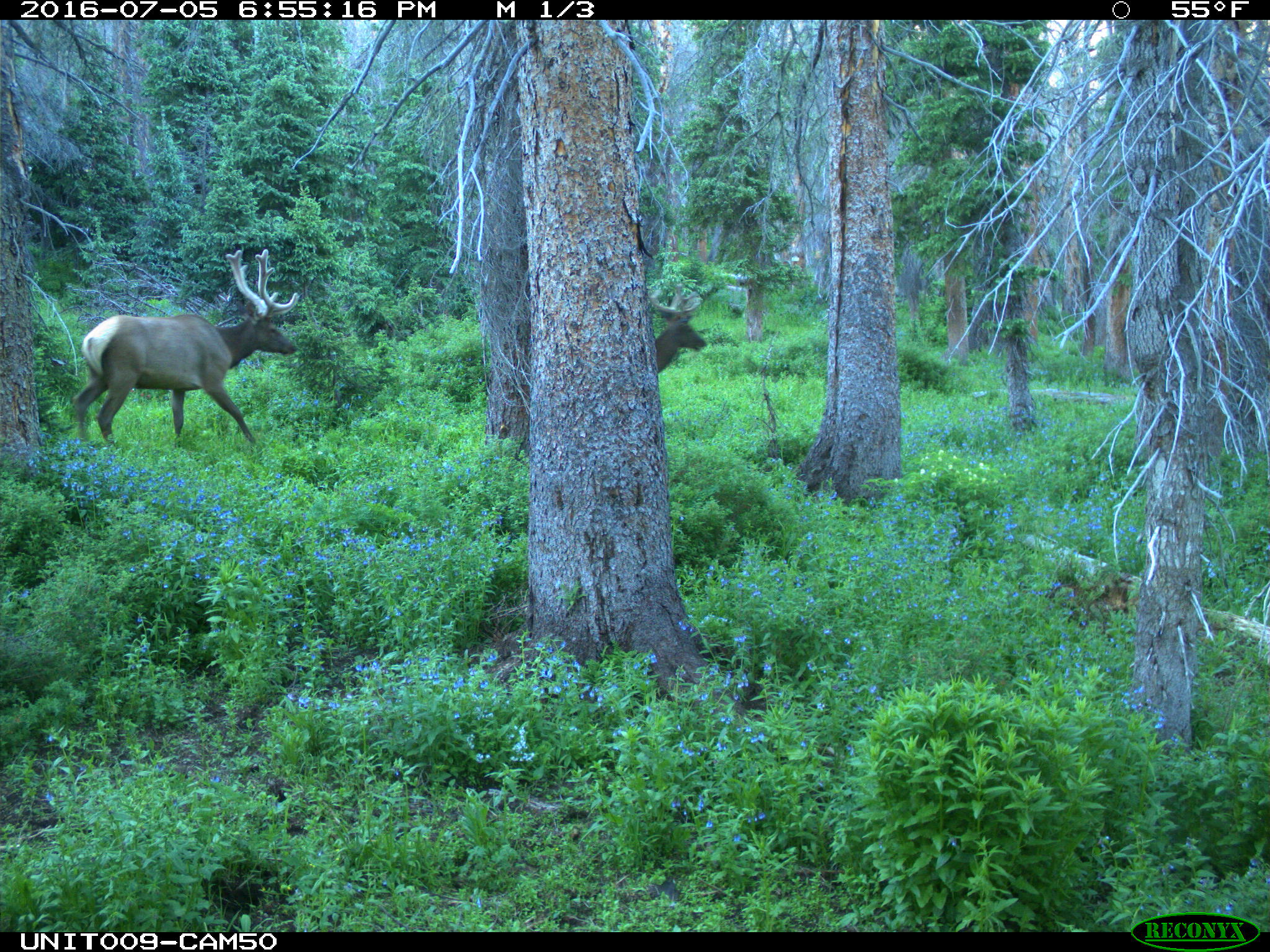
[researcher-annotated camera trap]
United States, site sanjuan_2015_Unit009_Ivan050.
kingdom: Animalia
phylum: Chordata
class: Mammalia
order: Artiodactyla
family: Cervidae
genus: Cervus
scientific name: Cervus elaphus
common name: red deer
Cervus elaphus (red deer).